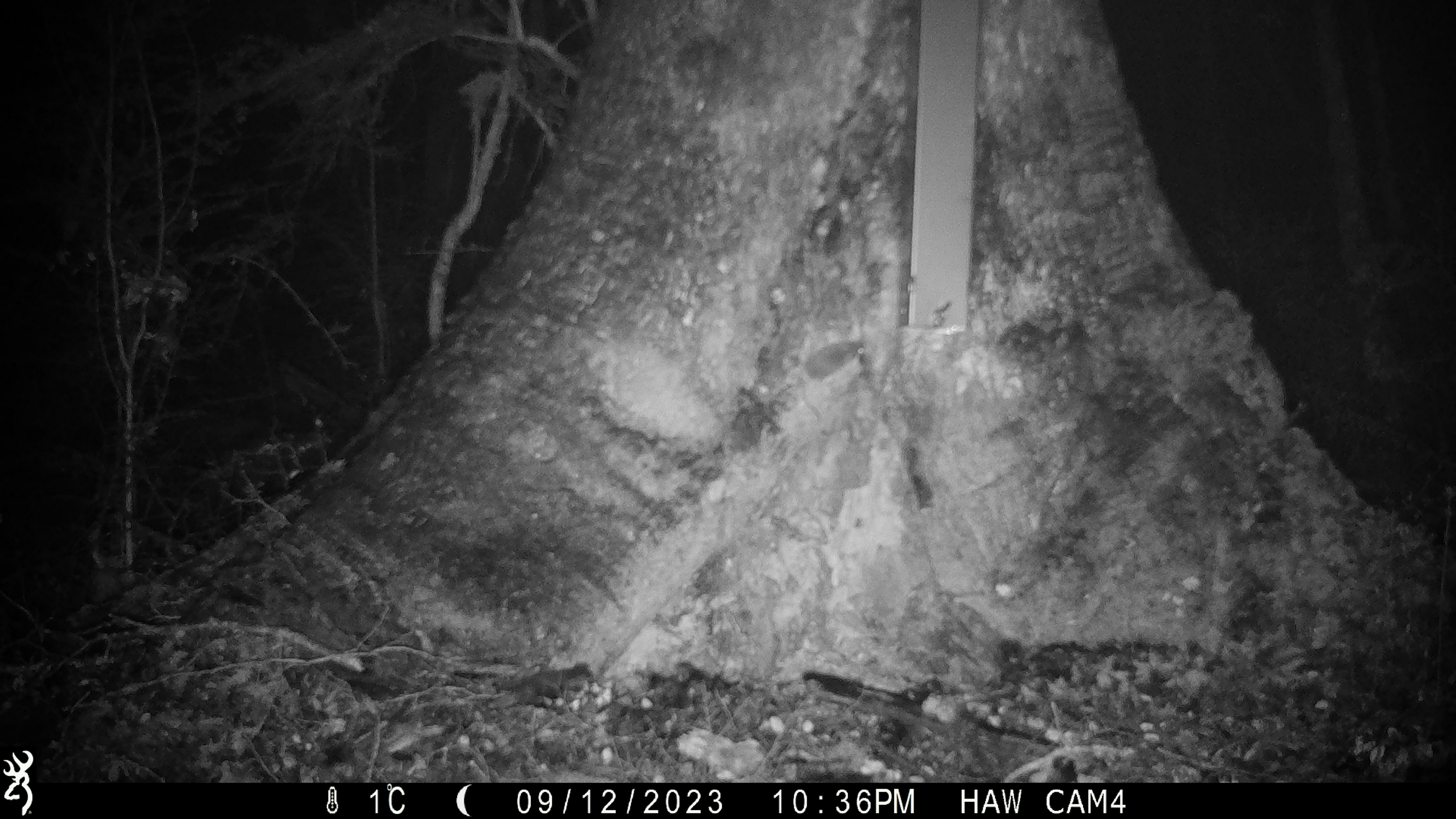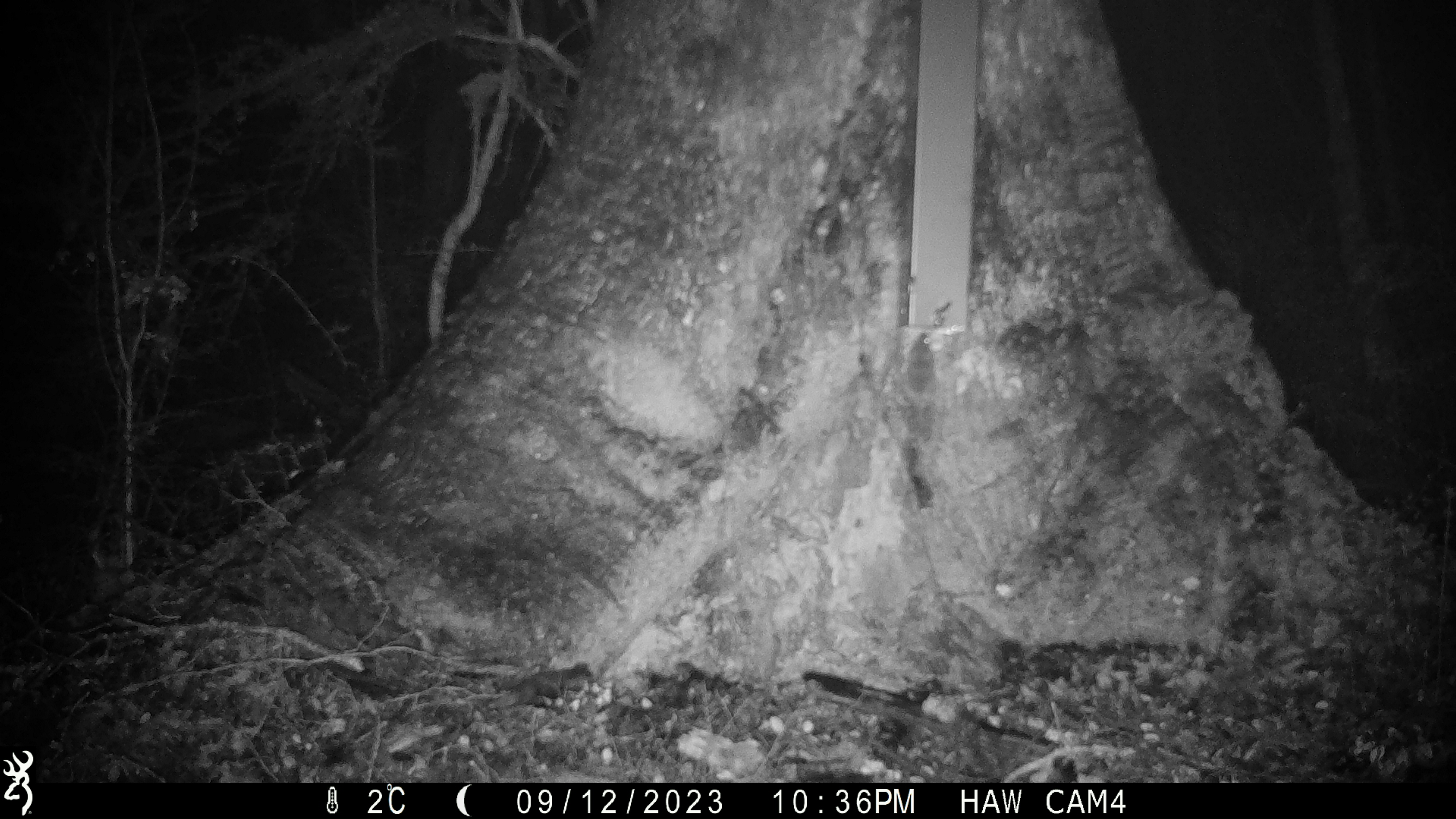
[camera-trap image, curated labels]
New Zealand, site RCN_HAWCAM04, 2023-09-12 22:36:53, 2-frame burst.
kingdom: Animalia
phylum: Chordata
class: Mammalia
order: Rodentia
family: Muridae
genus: Mus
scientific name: Mus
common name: mouse